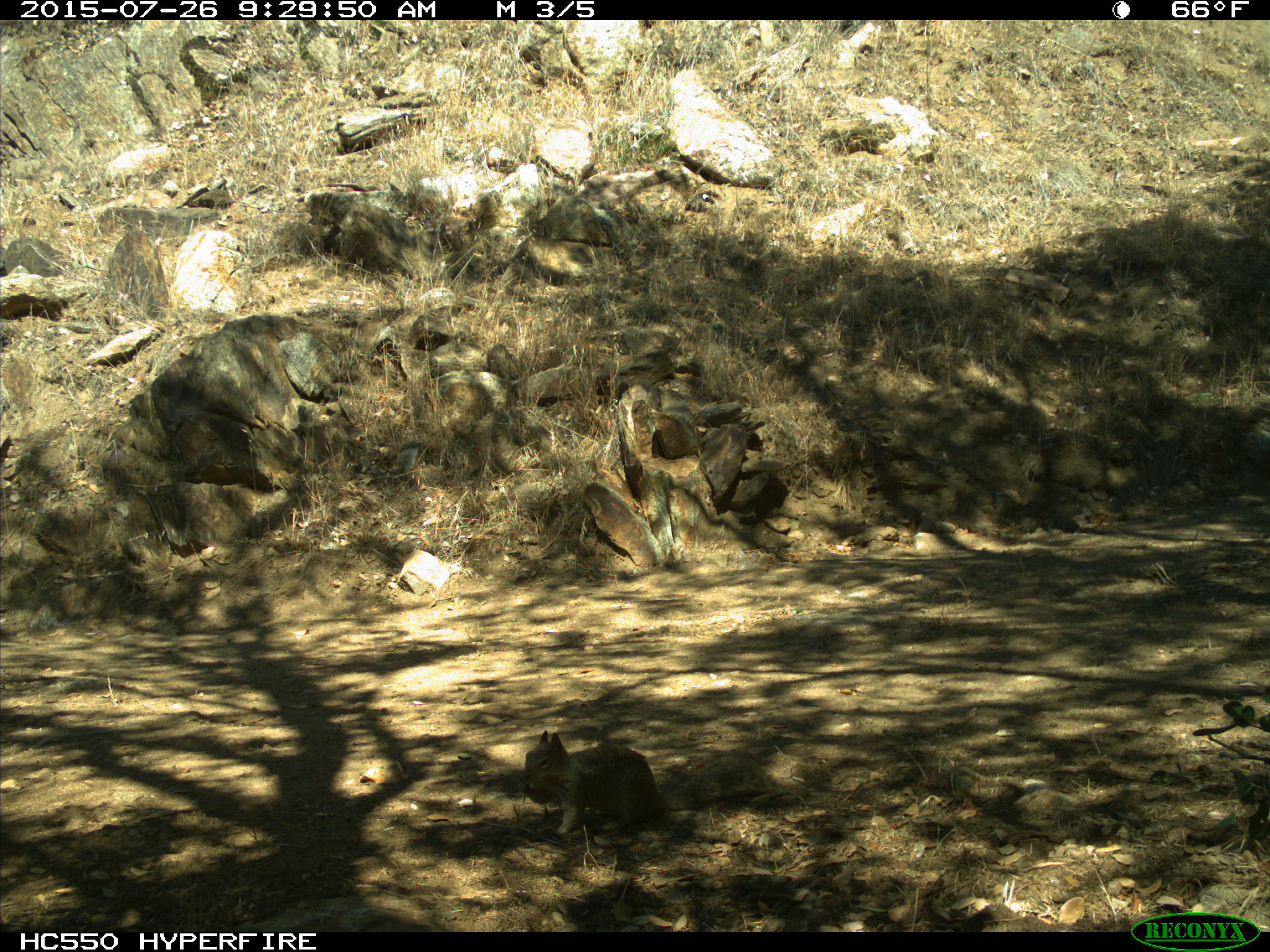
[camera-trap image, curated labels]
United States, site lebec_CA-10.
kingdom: Animalia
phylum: Chordata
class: Mammalia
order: Rodentia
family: Sciuridae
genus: Otospermophilus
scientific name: Otospermophilus beecheyi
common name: california ground squirrel